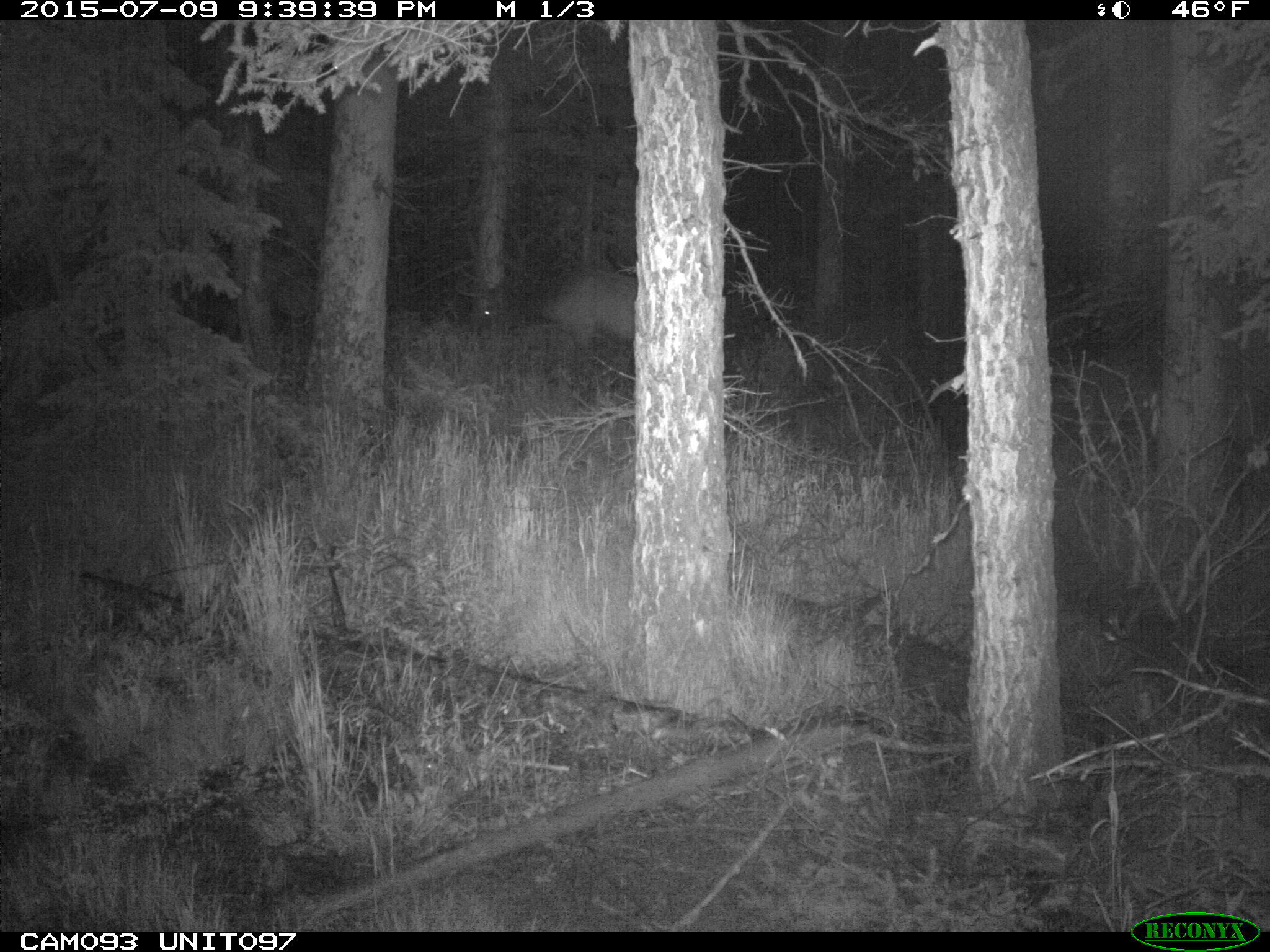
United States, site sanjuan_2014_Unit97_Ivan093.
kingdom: Animalia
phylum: Chordata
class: Mammalia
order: Artiodactyla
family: Cervidae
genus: Cervus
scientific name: Cervus elaphus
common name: red deer